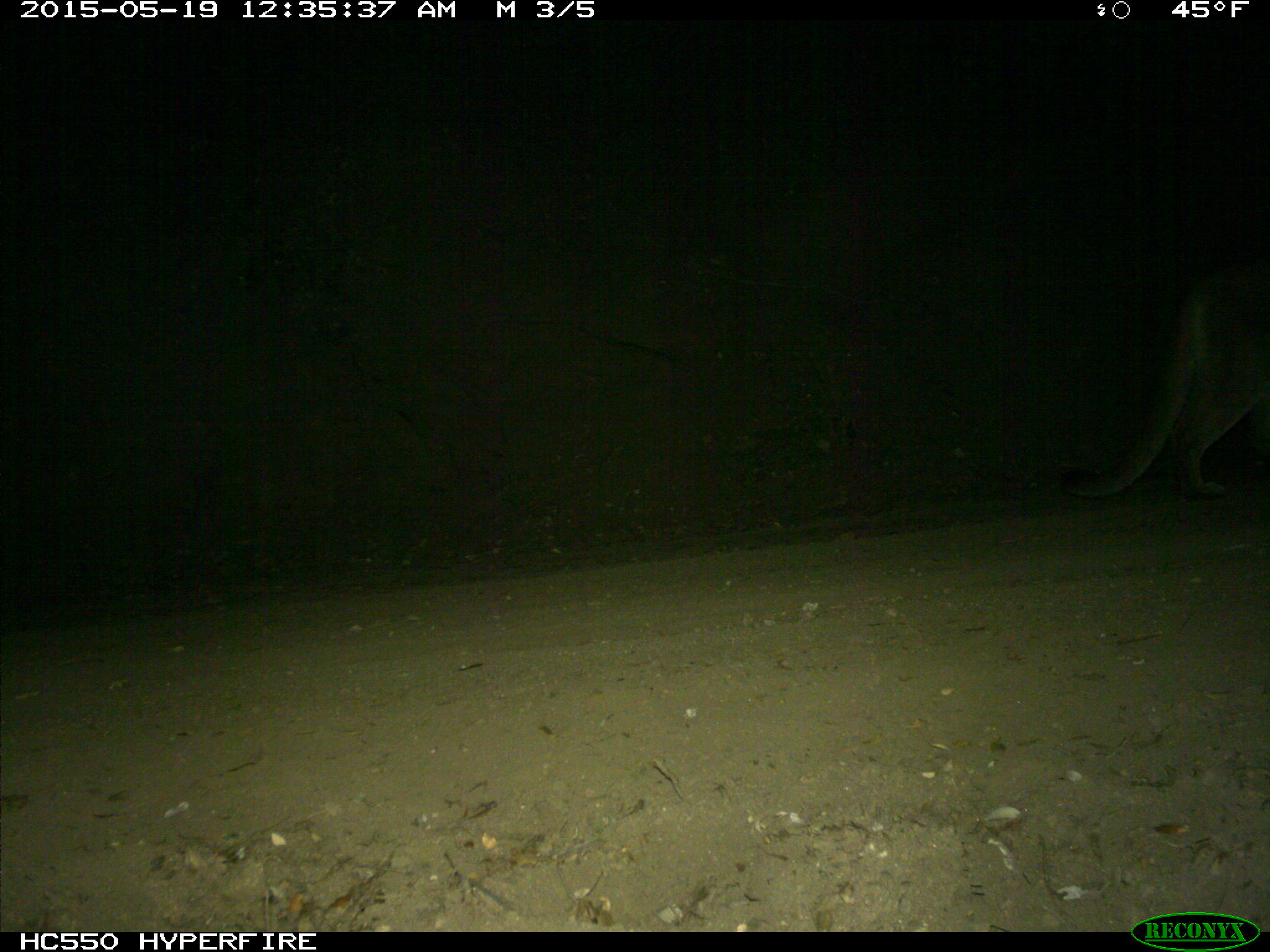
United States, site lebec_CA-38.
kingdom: Animalia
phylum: Chordata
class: Mammalia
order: Carnivora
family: Felidae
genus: Puma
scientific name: Puma concolor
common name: mountain lion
Puma concolor (mountain lion).